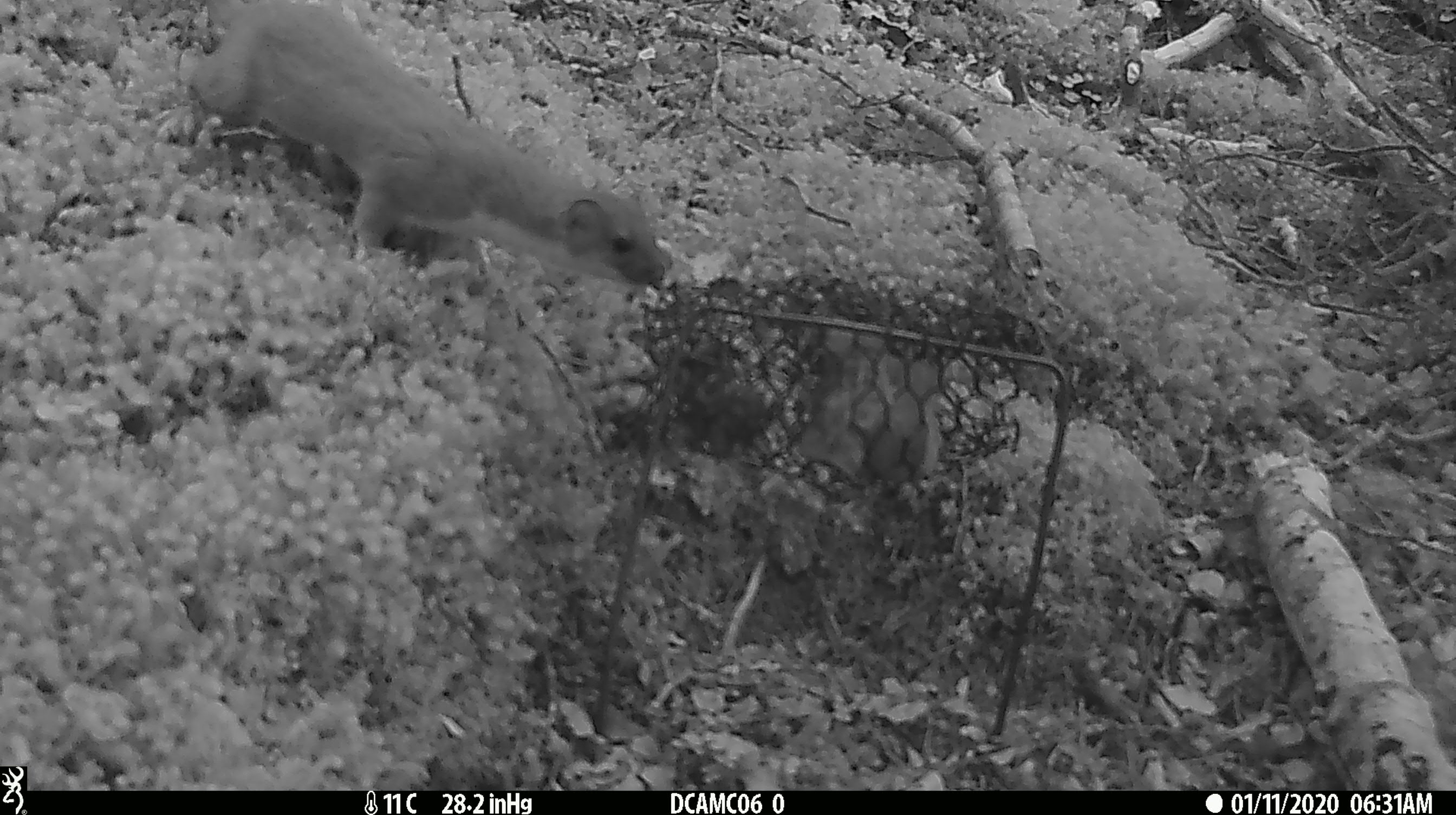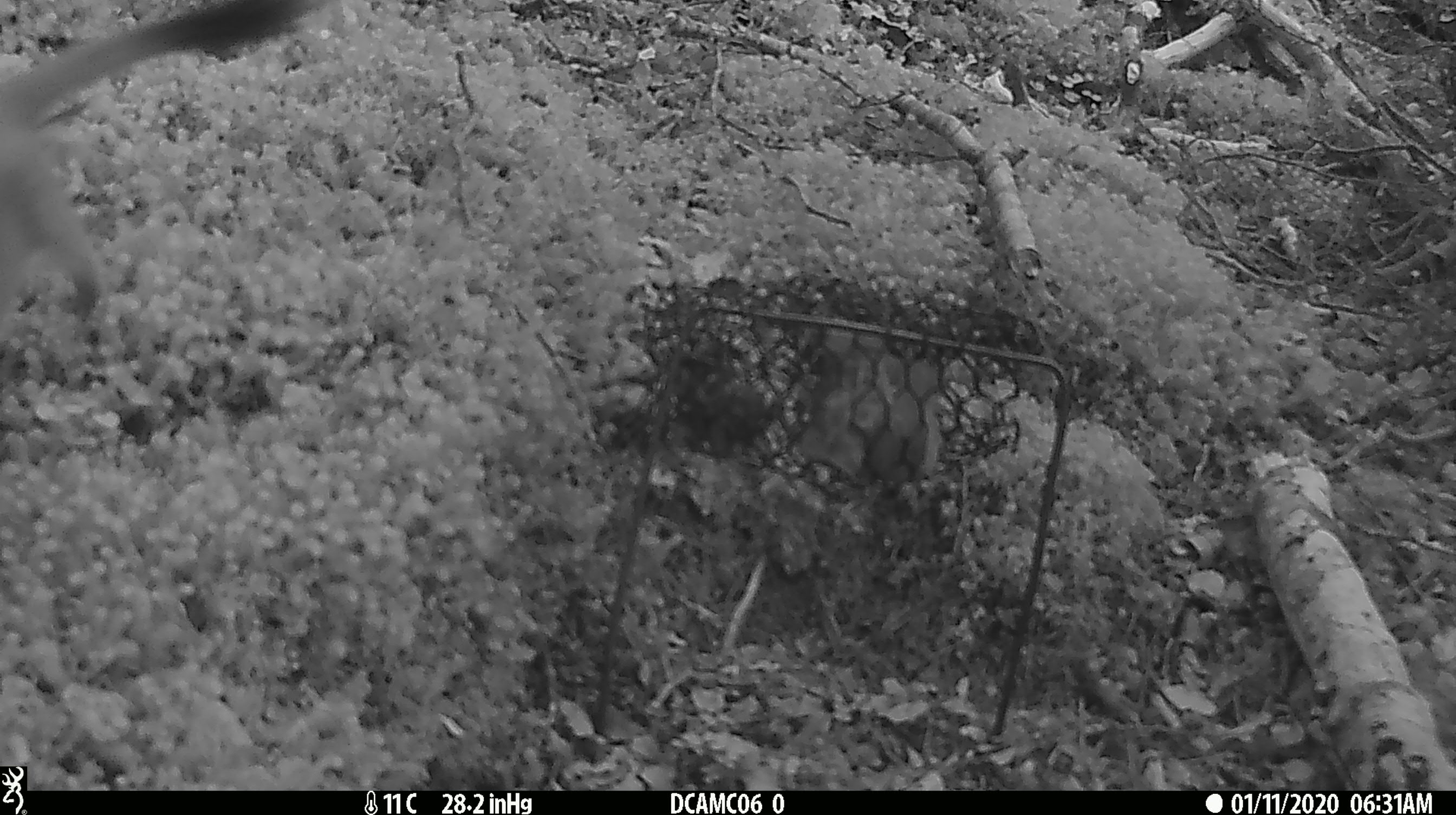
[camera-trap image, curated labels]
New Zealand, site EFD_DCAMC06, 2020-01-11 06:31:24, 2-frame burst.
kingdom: Animalia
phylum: Chordata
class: Mammalia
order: Carnivora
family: Mustelidae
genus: Mustela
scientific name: Mustela erminea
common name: stoat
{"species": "stoat (Mustela erminea)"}